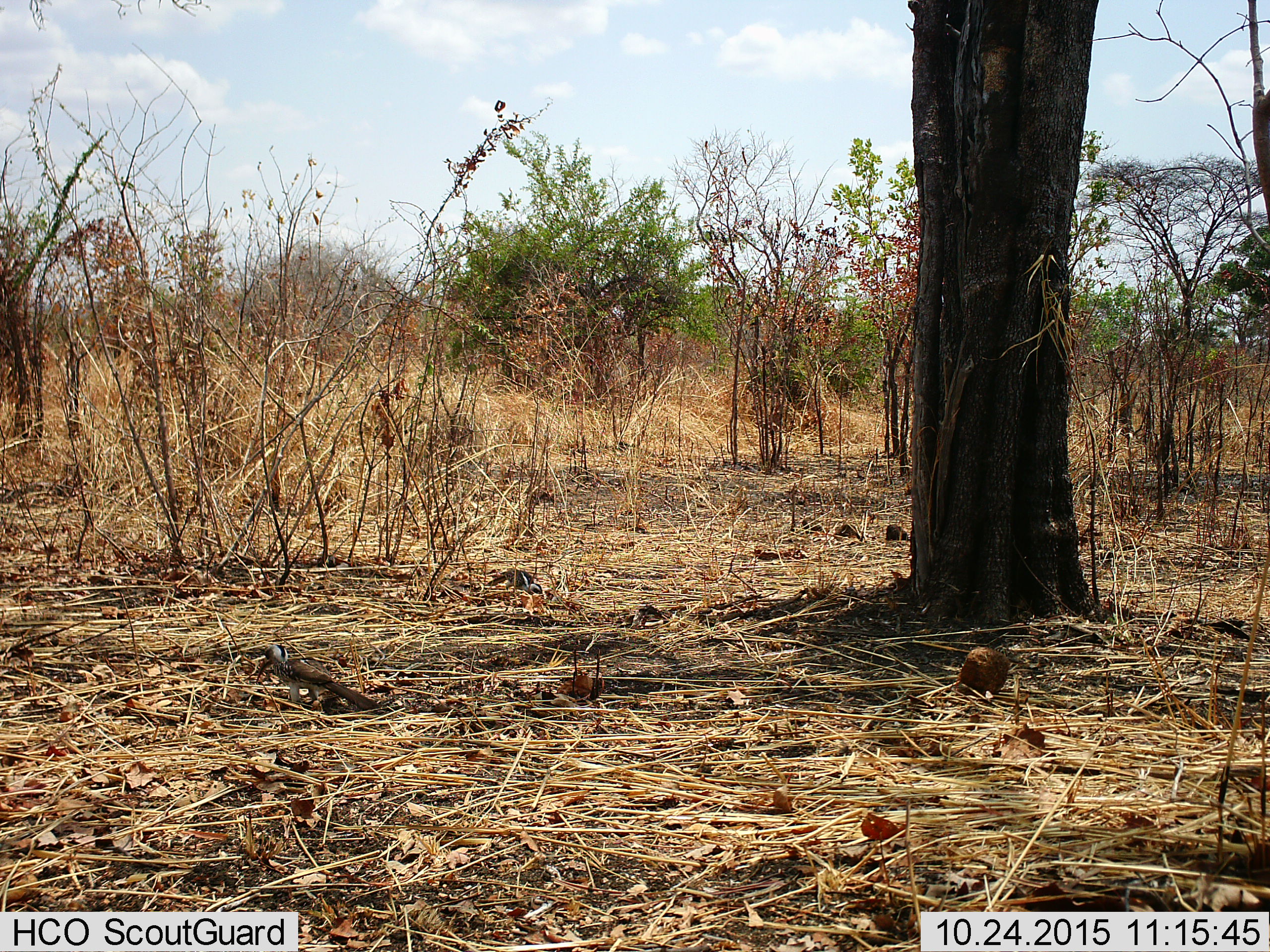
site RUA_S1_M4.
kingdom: Animalia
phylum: Chordata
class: Aves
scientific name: Aves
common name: bird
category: birdother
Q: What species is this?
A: Birdother (bird) (Aves).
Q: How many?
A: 2.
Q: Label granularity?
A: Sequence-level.